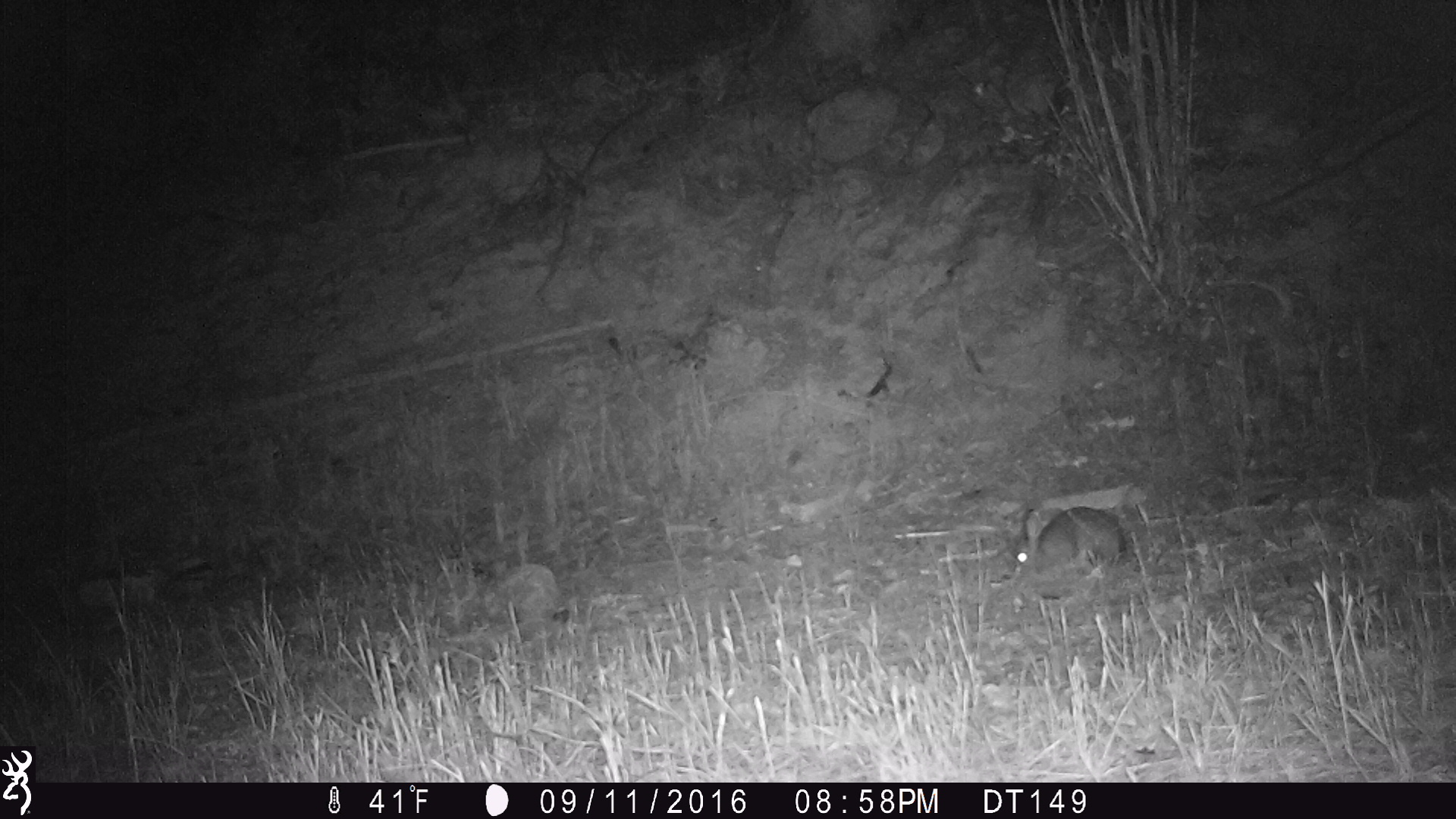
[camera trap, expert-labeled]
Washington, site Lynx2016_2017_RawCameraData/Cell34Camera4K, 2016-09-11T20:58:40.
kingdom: Animalia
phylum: Chordata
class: Mammalia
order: Lagomorpha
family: Leporidae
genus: Lepus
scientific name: Lepus americanus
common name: snowshoe hare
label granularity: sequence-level